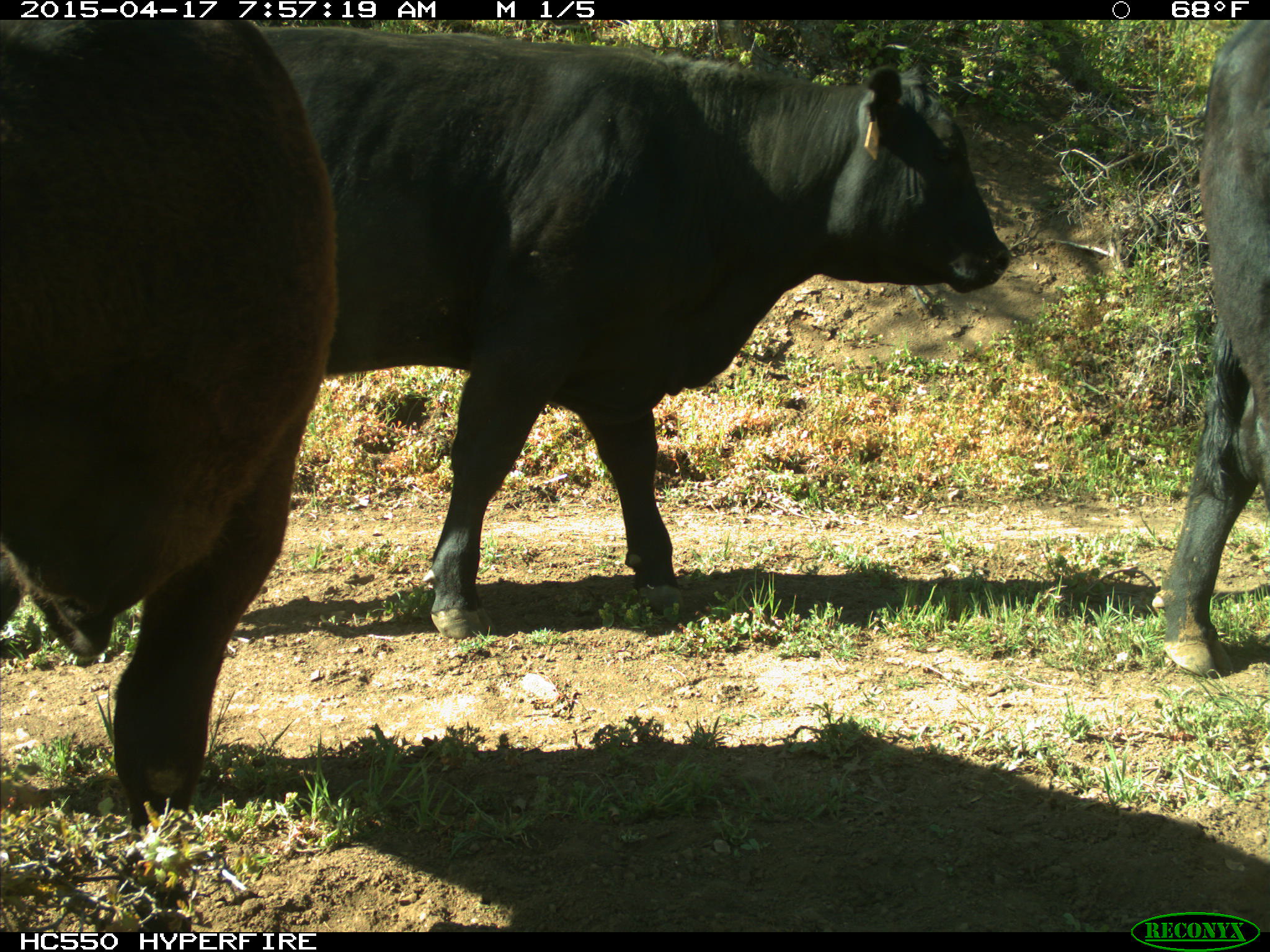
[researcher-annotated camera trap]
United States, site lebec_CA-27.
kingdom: Animalia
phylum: Chordata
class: Mammalia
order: Artiodactyla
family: Bovidae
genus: Bos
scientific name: Bos taurus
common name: domestic cow